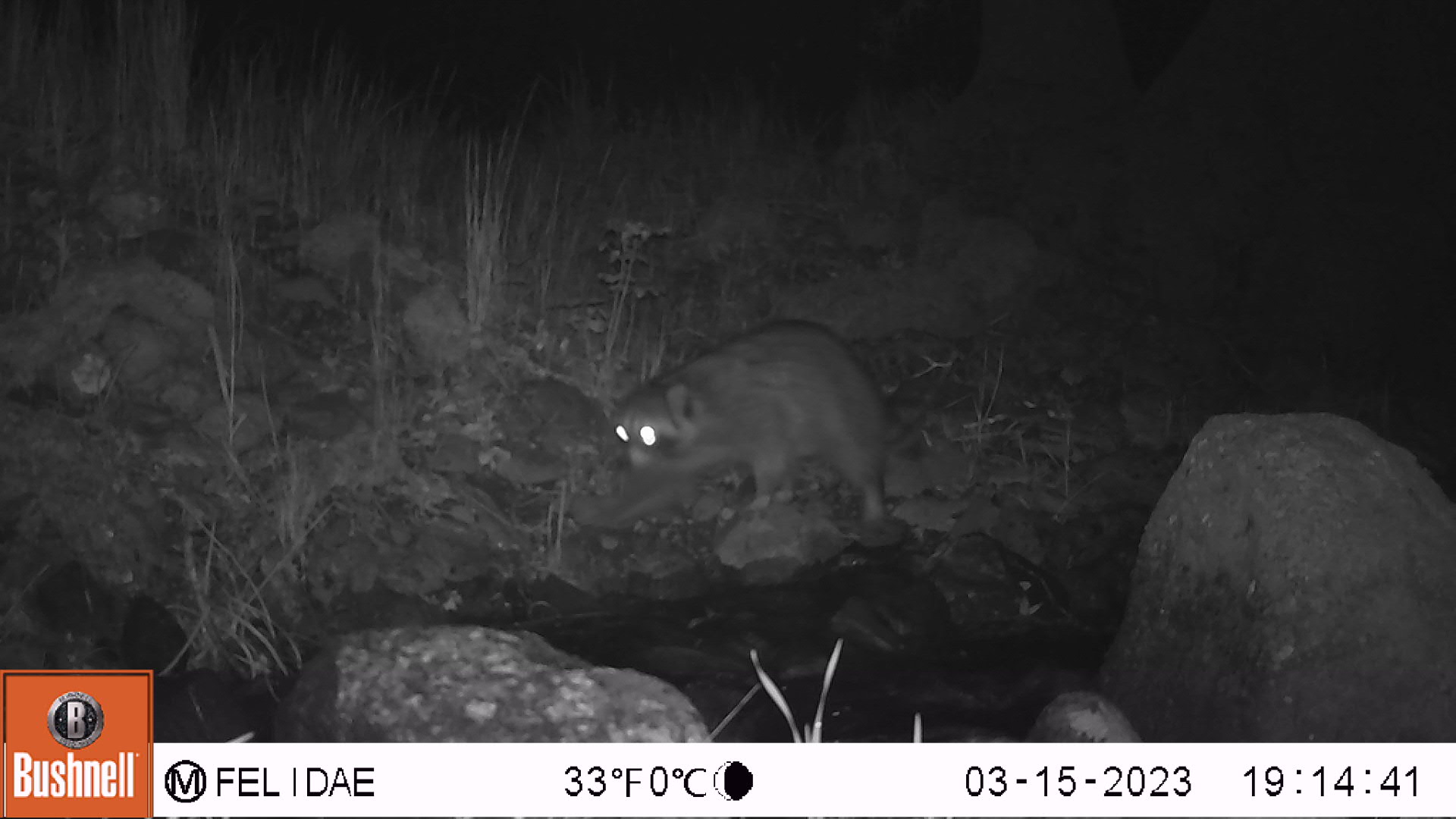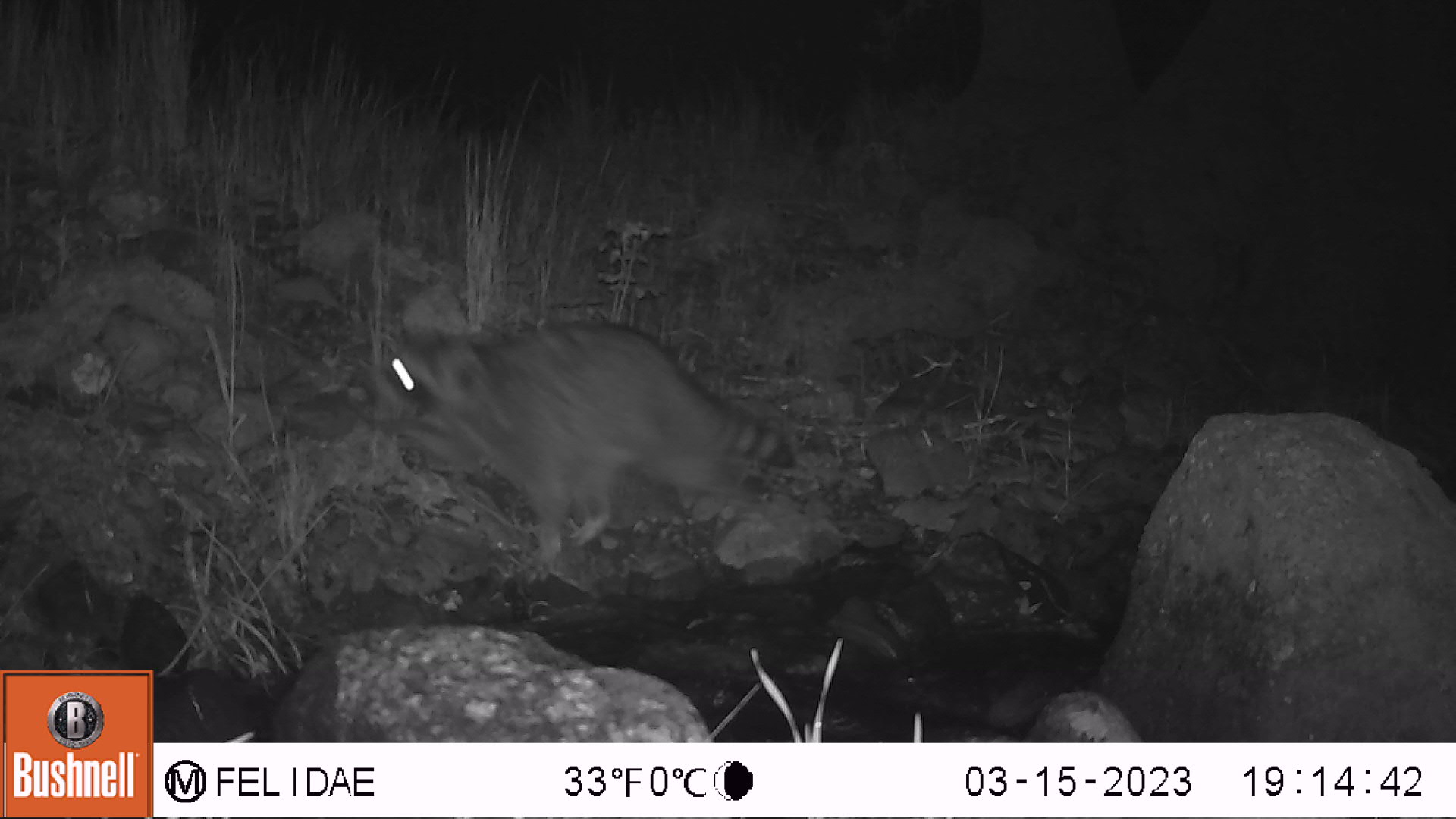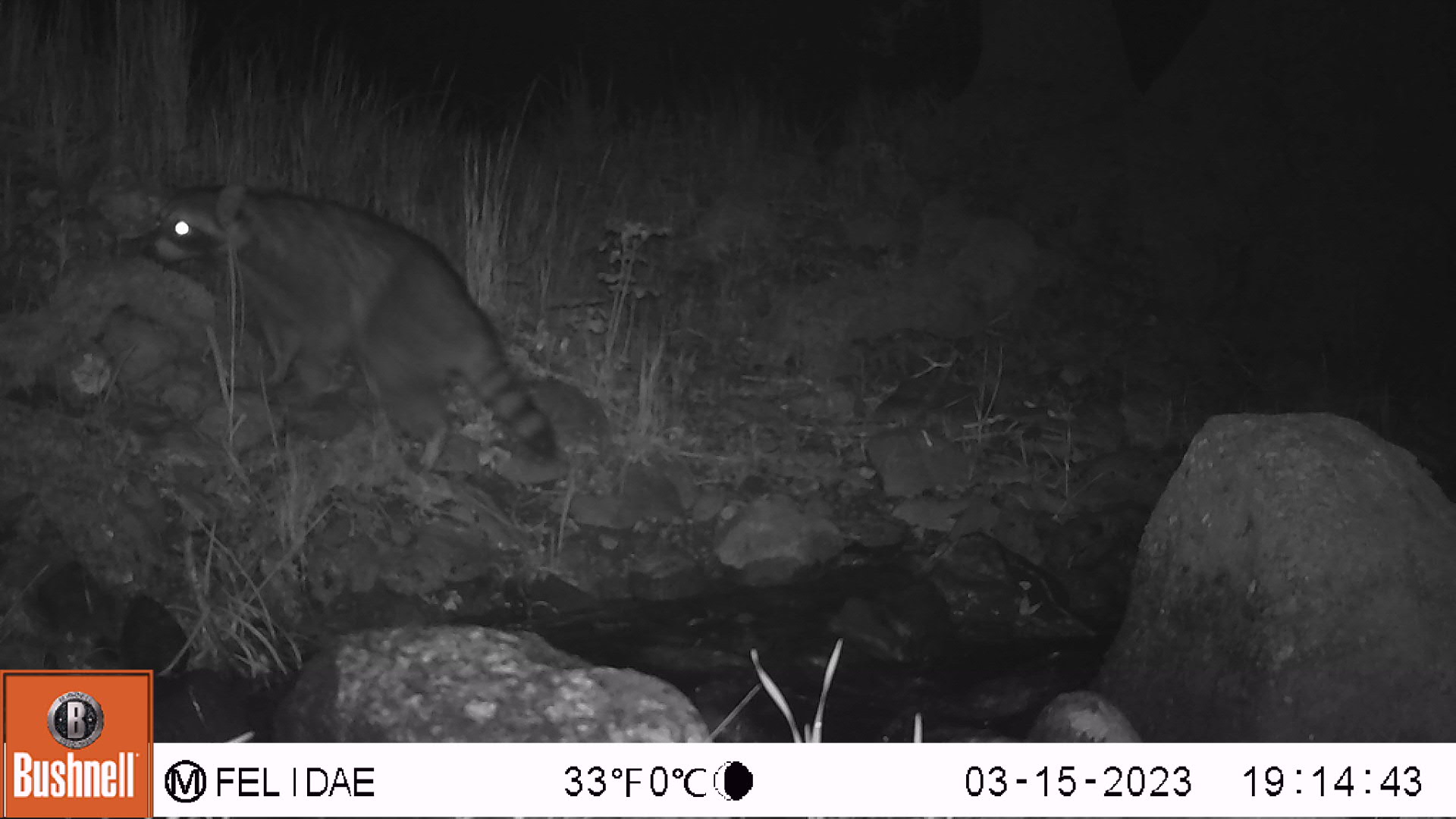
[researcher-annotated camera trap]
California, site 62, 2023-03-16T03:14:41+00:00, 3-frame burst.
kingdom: Animalia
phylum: Chordata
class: Mammalia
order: Carnivora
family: Procyonidae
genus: Procyon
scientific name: Procyon lotor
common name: raccoon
Raccoon (Procyon lotor).